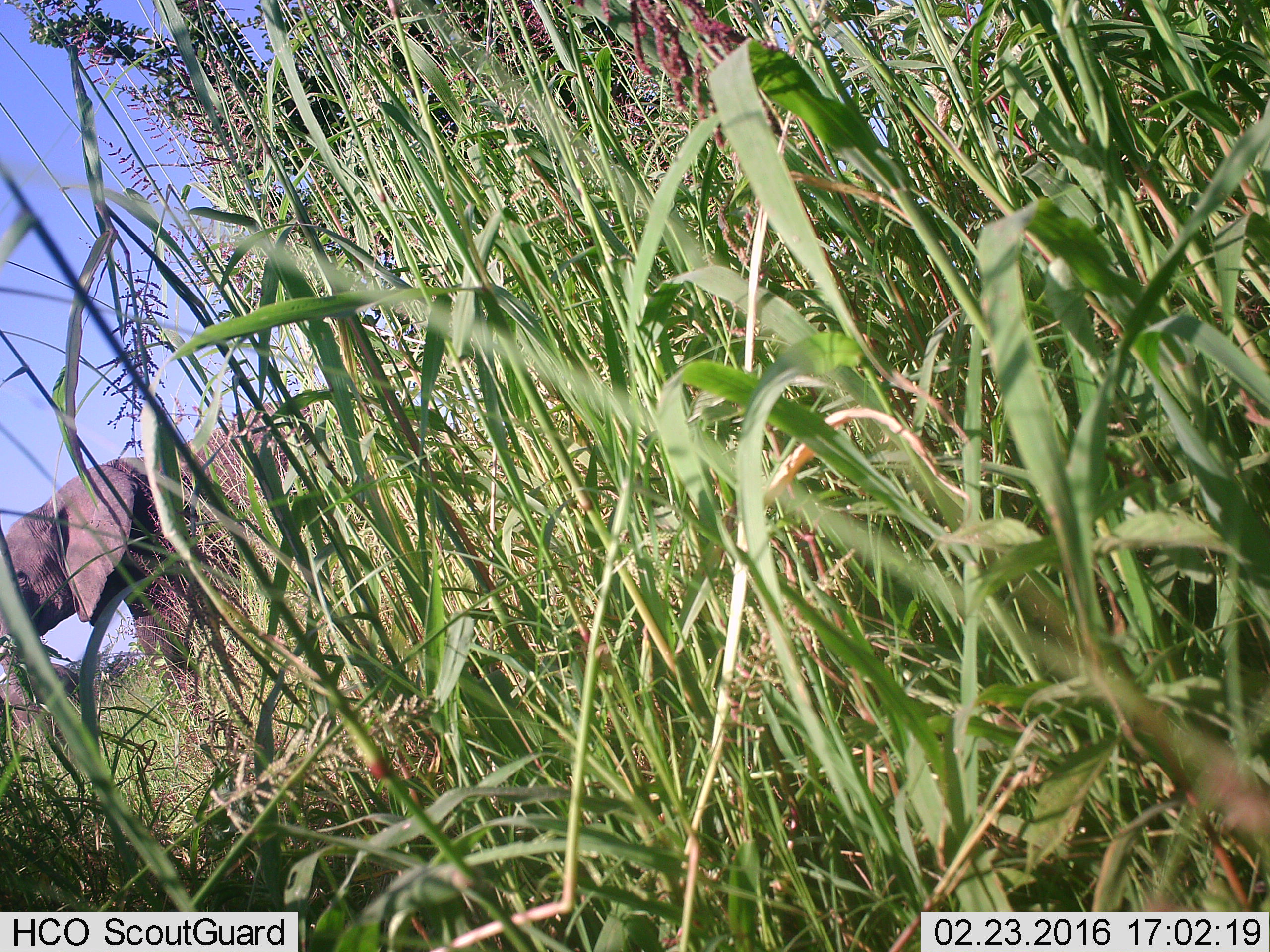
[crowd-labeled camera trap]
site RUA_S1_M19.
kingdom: Animalia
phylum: Chordata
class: Mammalia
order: Proboscidea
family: Elephantidae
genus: Loxodonta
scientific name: Loxodonta africana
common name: african bush elephant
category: elephant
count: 1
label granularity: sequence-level